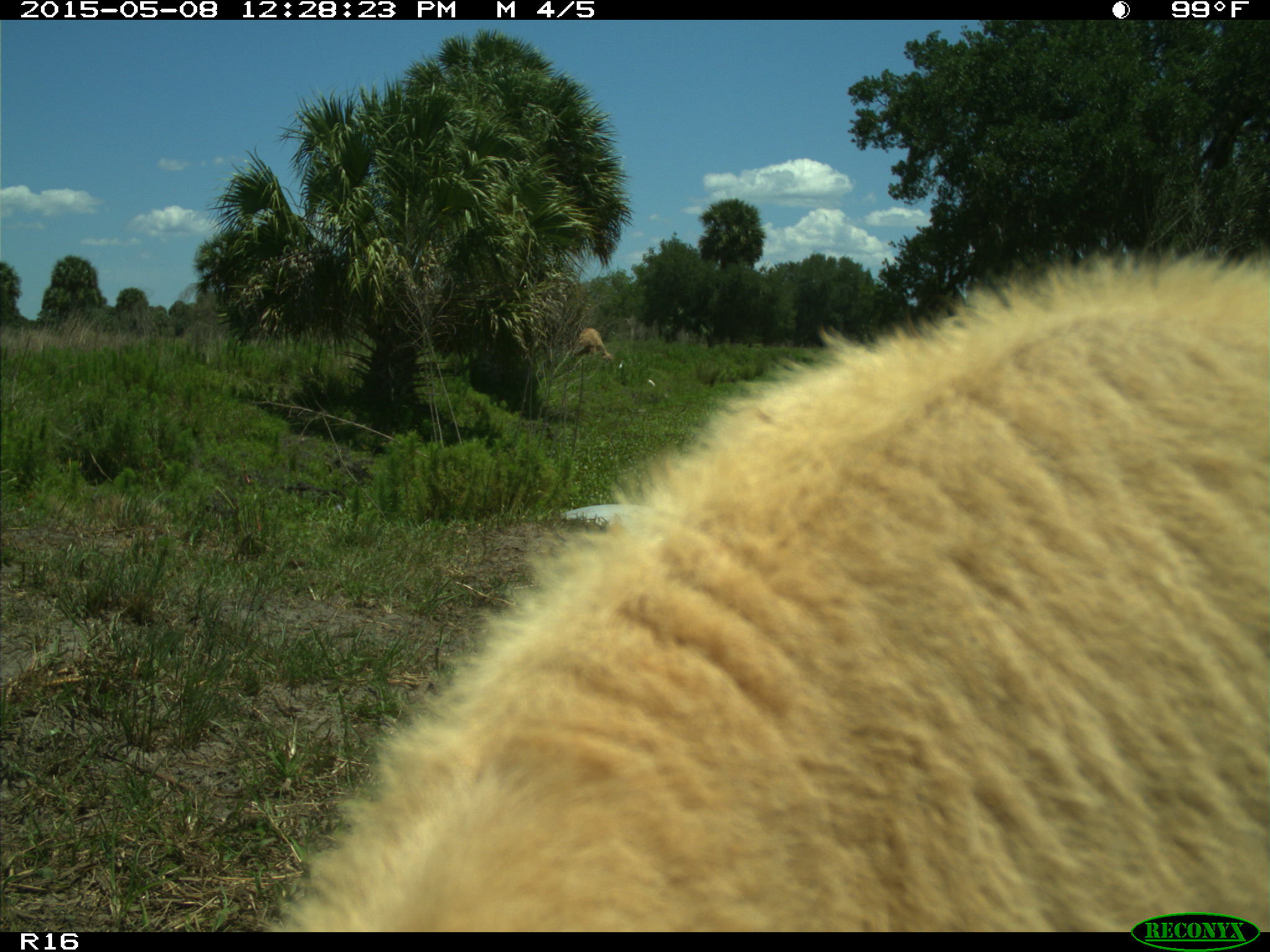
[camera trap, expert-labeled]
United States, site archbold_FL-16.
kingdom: Animalia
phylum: Chordata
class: Mammalia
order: Artiodactyla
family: Bovidae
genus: Bos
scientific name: Bos taurus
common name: domestic cow